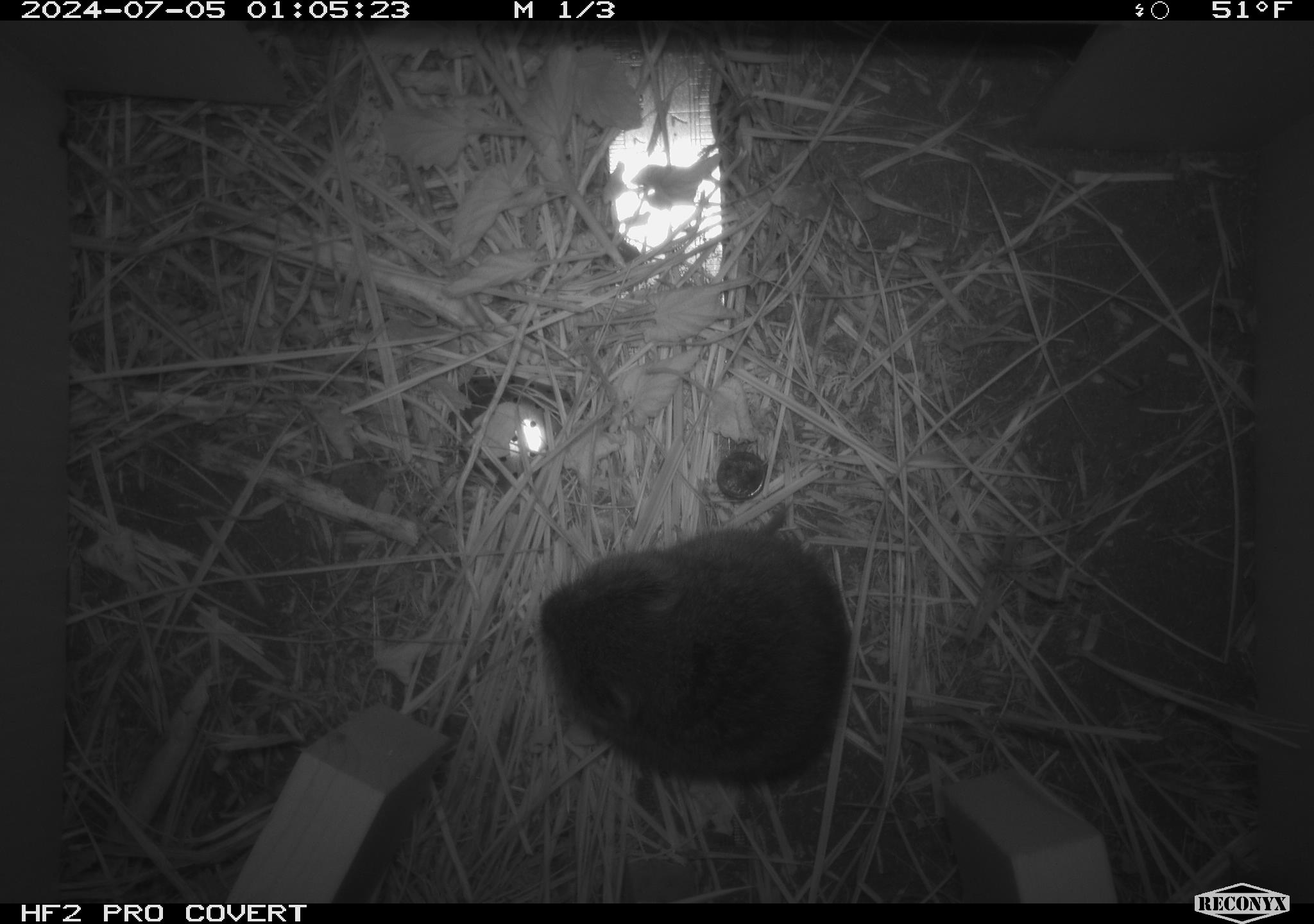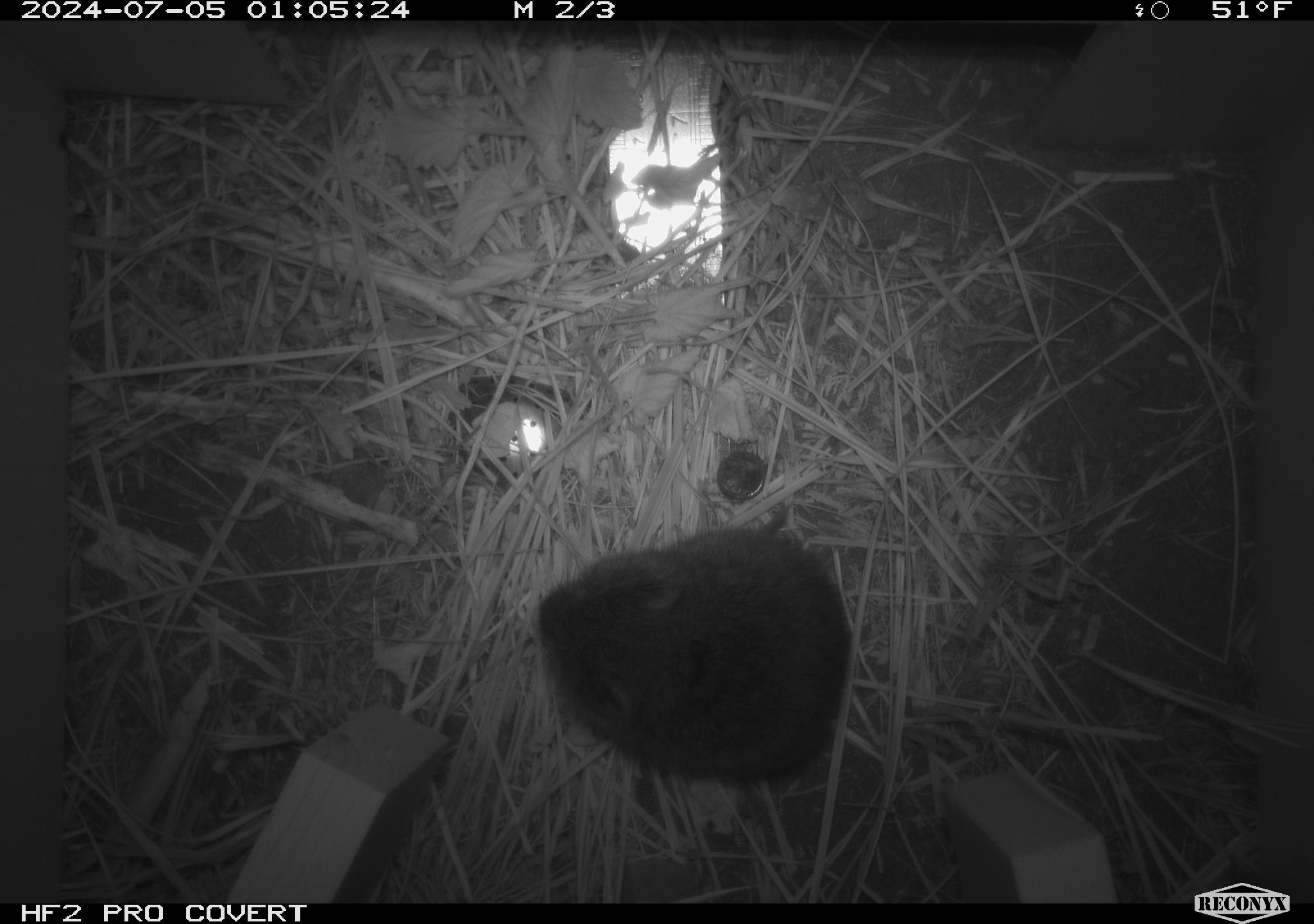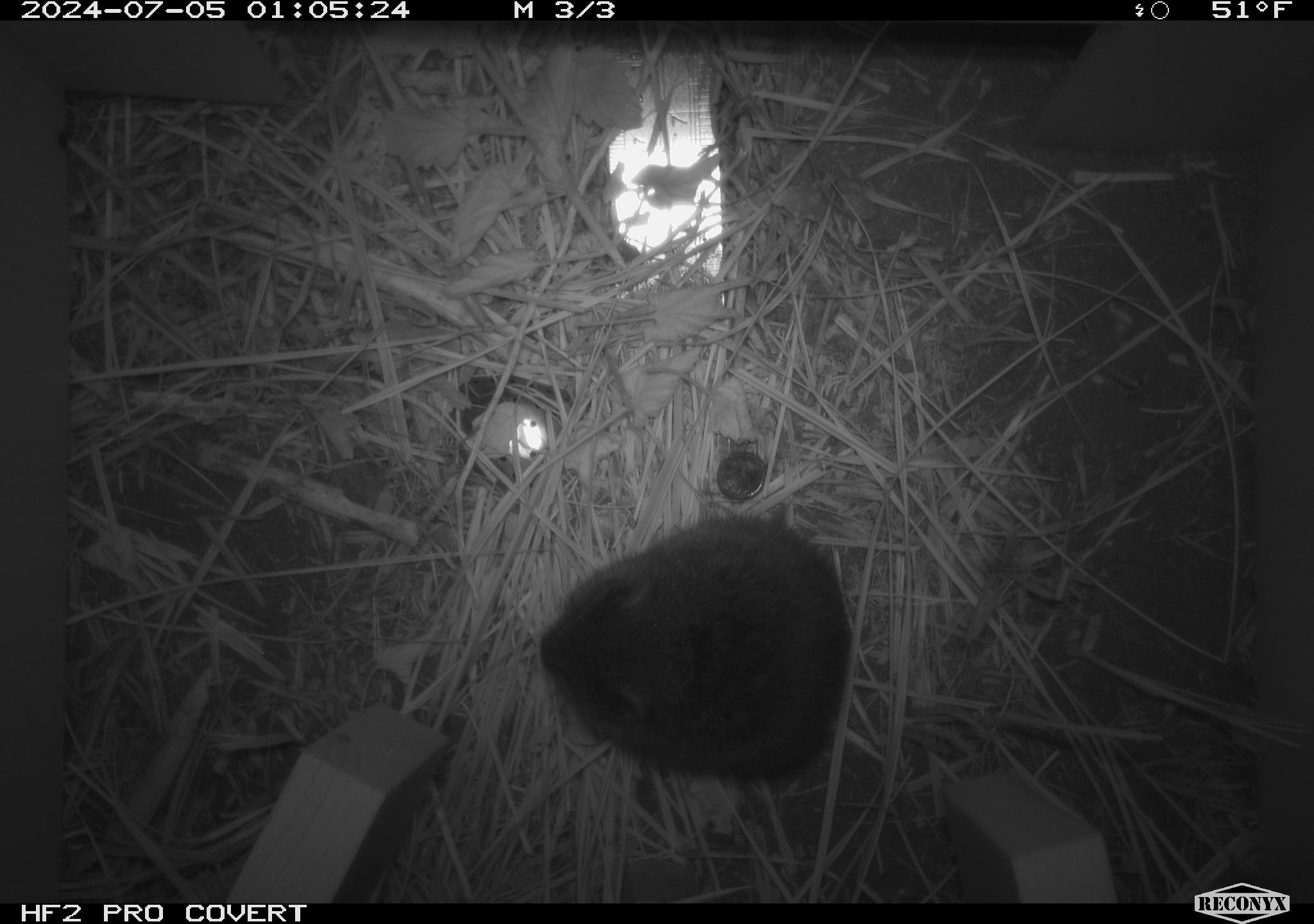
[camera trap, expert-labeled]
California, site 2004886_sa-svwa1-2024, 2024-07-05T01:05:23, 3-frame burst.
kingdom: Animalia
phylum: Chordata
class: Mammalia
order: Rodentia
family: Cricetidae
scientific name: Arvicolinae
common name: voles, lemmings, and muskrats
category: arvicolinae subfamily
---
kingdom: Animalia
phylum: Arthropoda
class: Malacostraca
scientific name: Malacostraca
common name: amphipods, crabs, isopods, krill, lobsters and shrimps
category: malacostracan